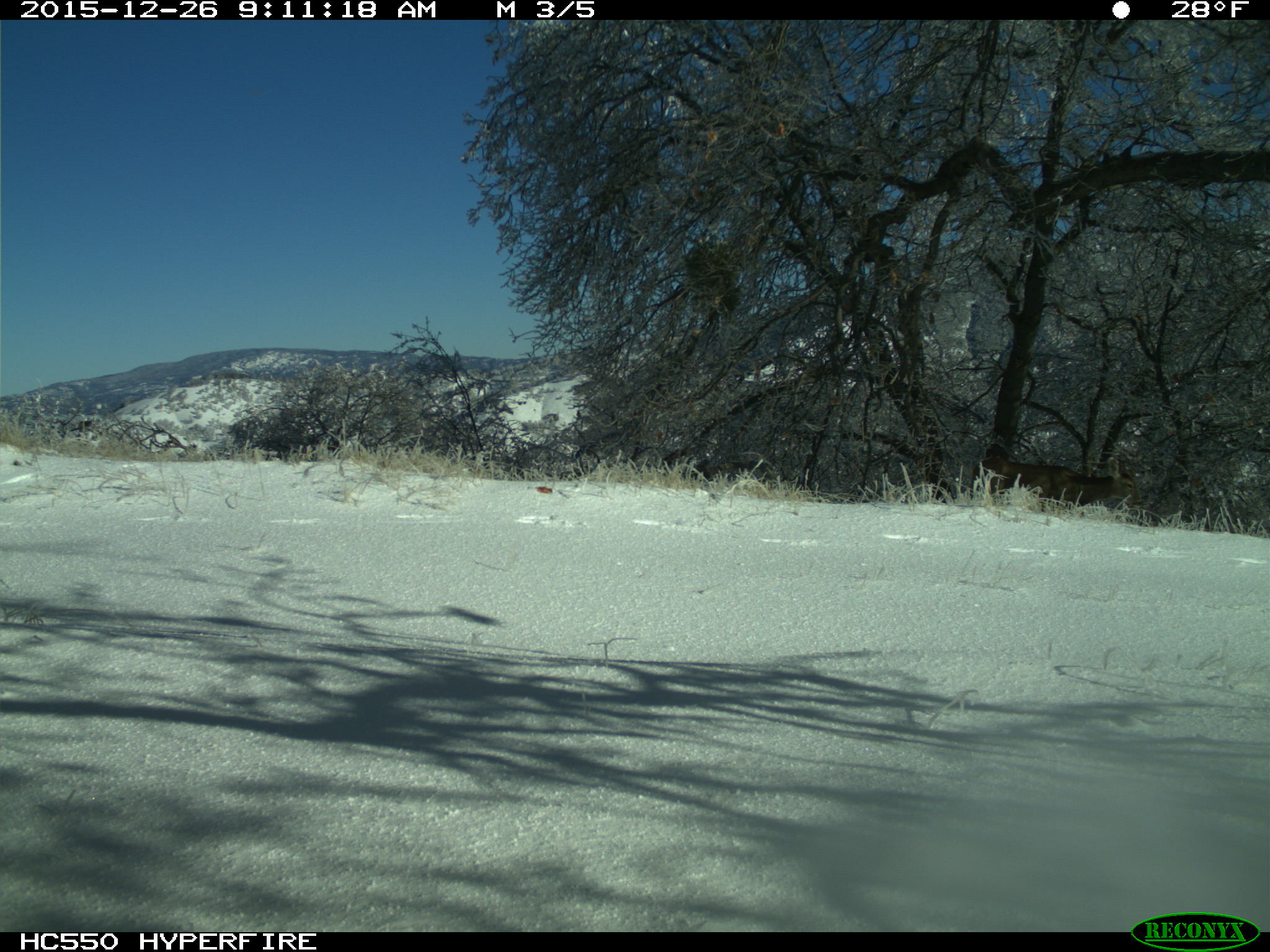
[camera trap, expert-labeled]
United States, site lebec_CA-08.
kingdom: Animalia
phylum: Chordata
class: Mammalia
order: Artiodactyla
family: Cervidae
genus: Odocoileus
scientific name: Odocoileus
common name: deer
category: unidentified deer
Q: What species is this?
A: Unidentified deer (deer) (Odocoileus).